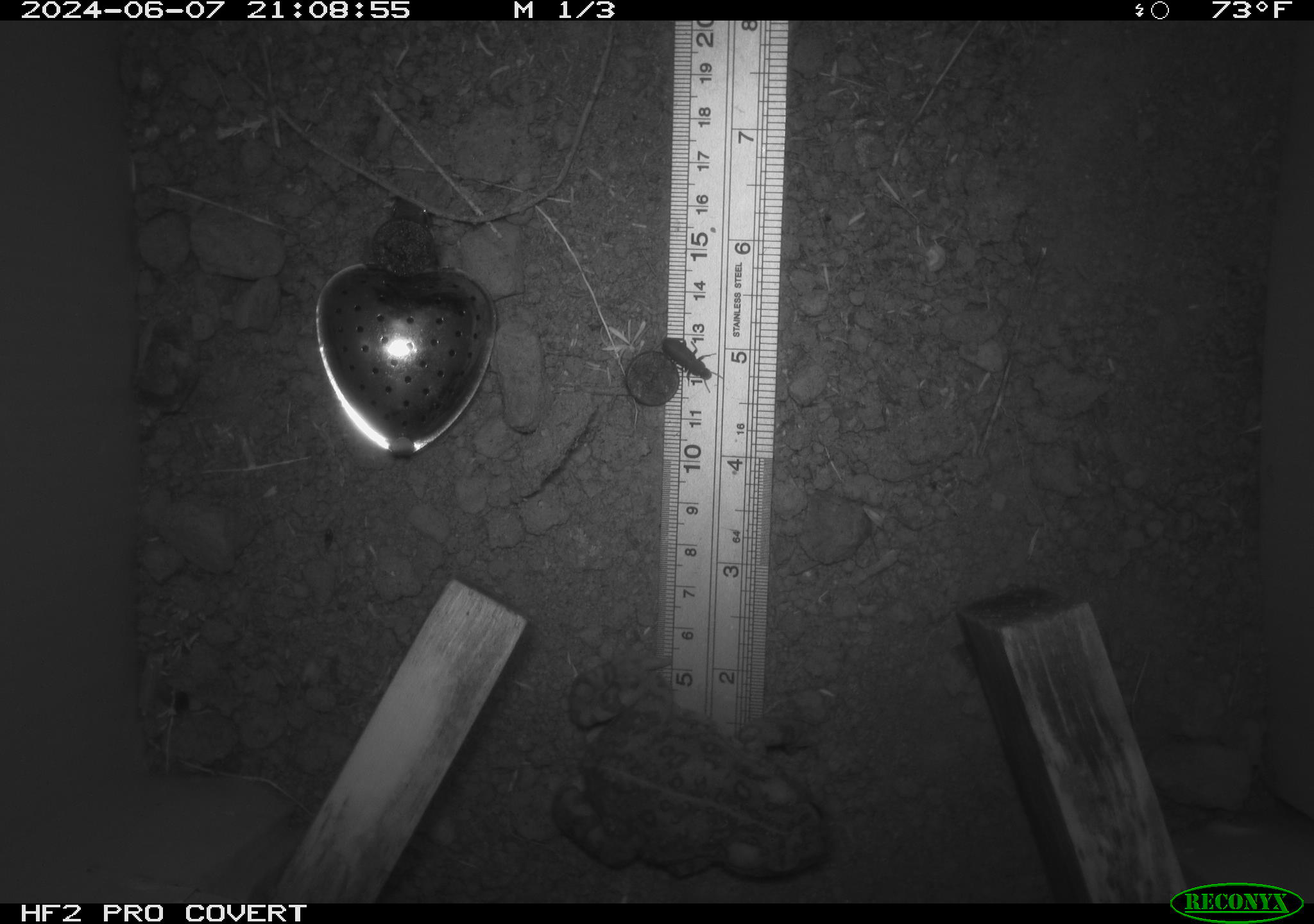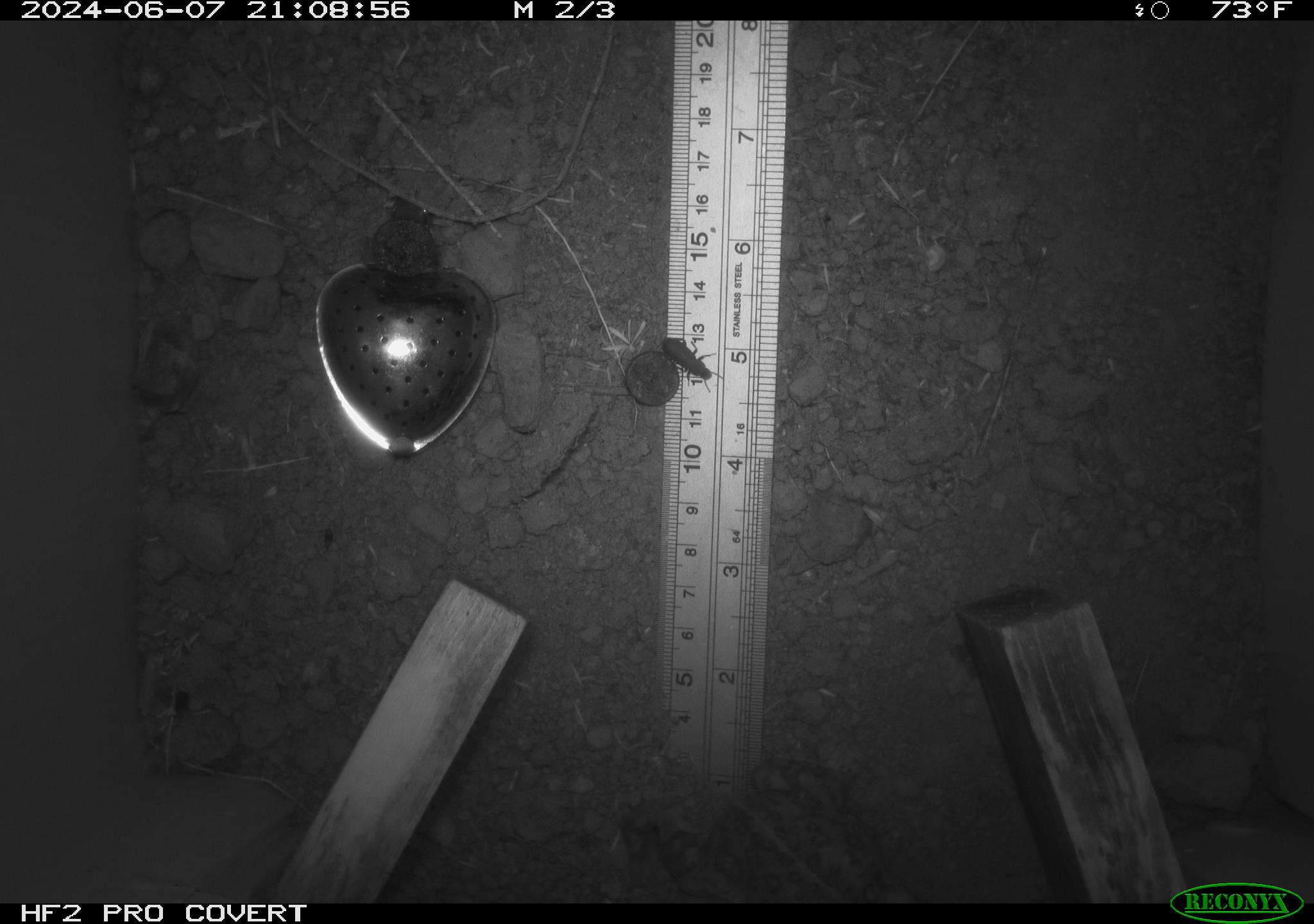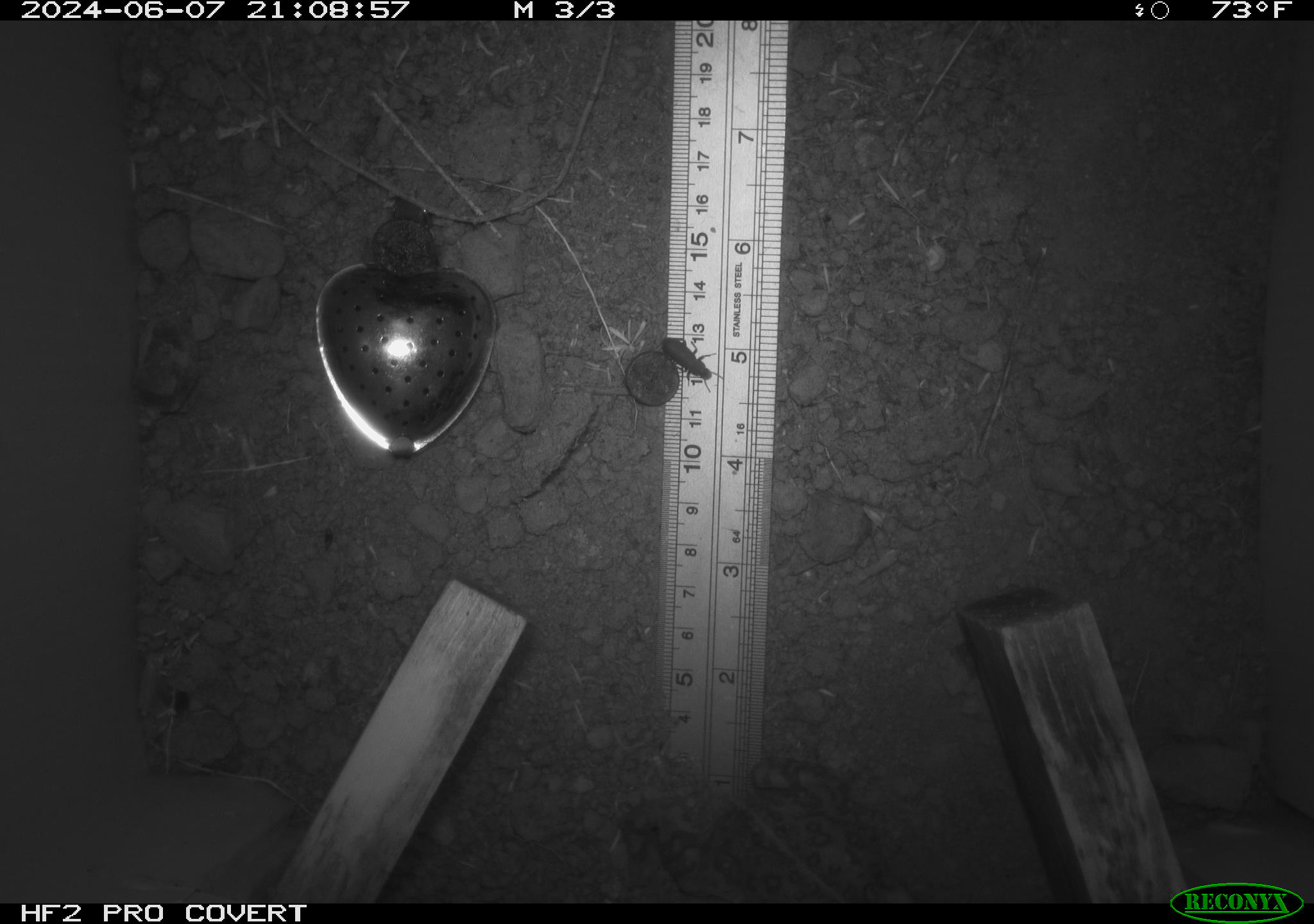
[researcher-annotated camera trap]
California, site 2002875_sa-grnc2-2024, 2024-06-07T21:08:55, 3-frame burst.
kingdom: Animalia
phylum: Chordata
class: Amphibia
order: Anura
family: Bufonidae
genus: Anaxyrus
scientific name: Anaxyrus boreas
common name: western toad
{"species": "western toad (Anaxyrus boreas)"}